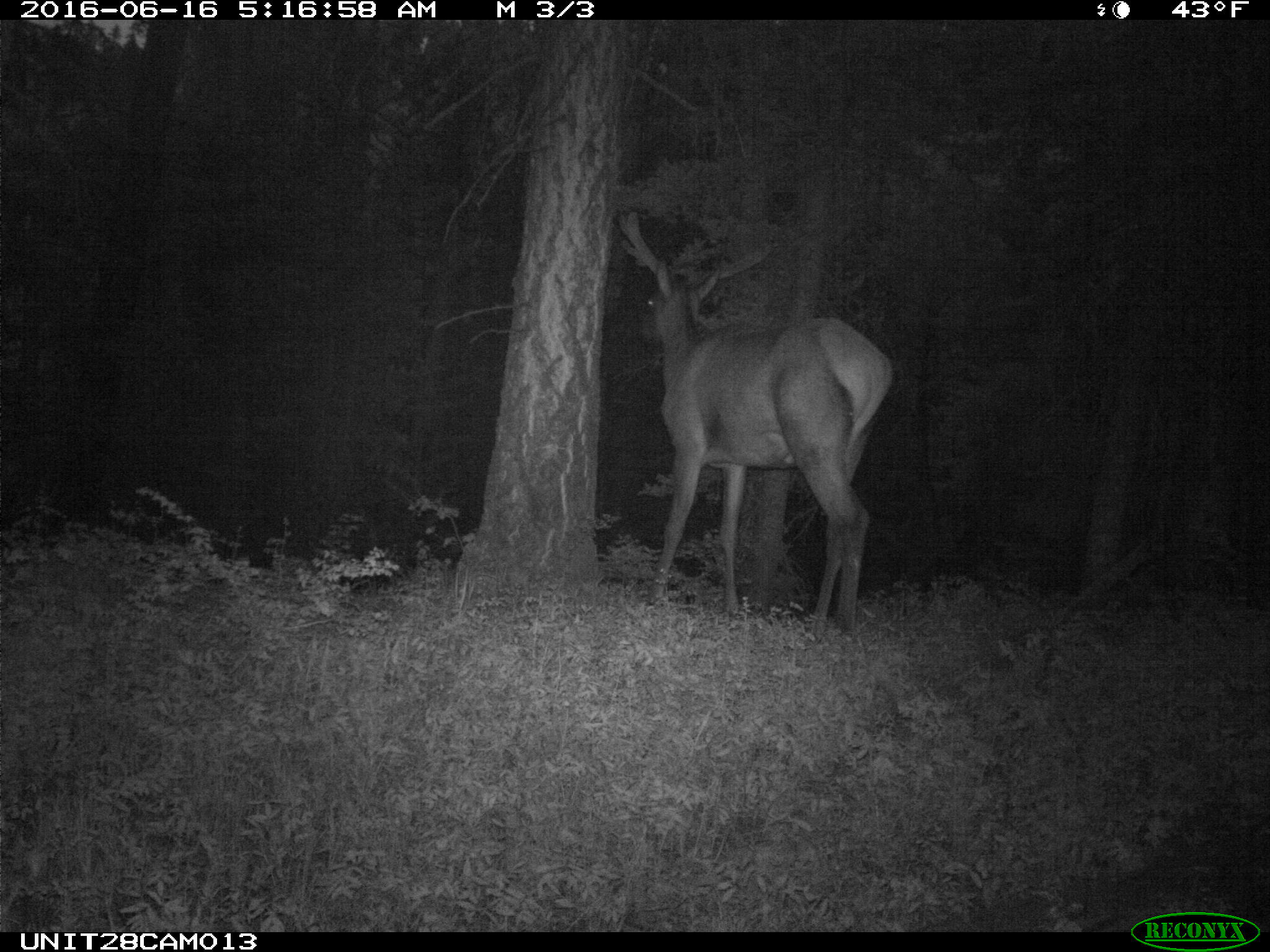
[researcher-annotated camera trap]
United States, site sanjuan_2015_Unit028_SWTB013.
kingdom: Animalia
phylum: Chordata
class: Mammalia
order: Artiodactyla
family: Cervidae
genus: Cervus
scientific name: Cervus elaphus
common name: red deer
Cervus elaphus (red deer).